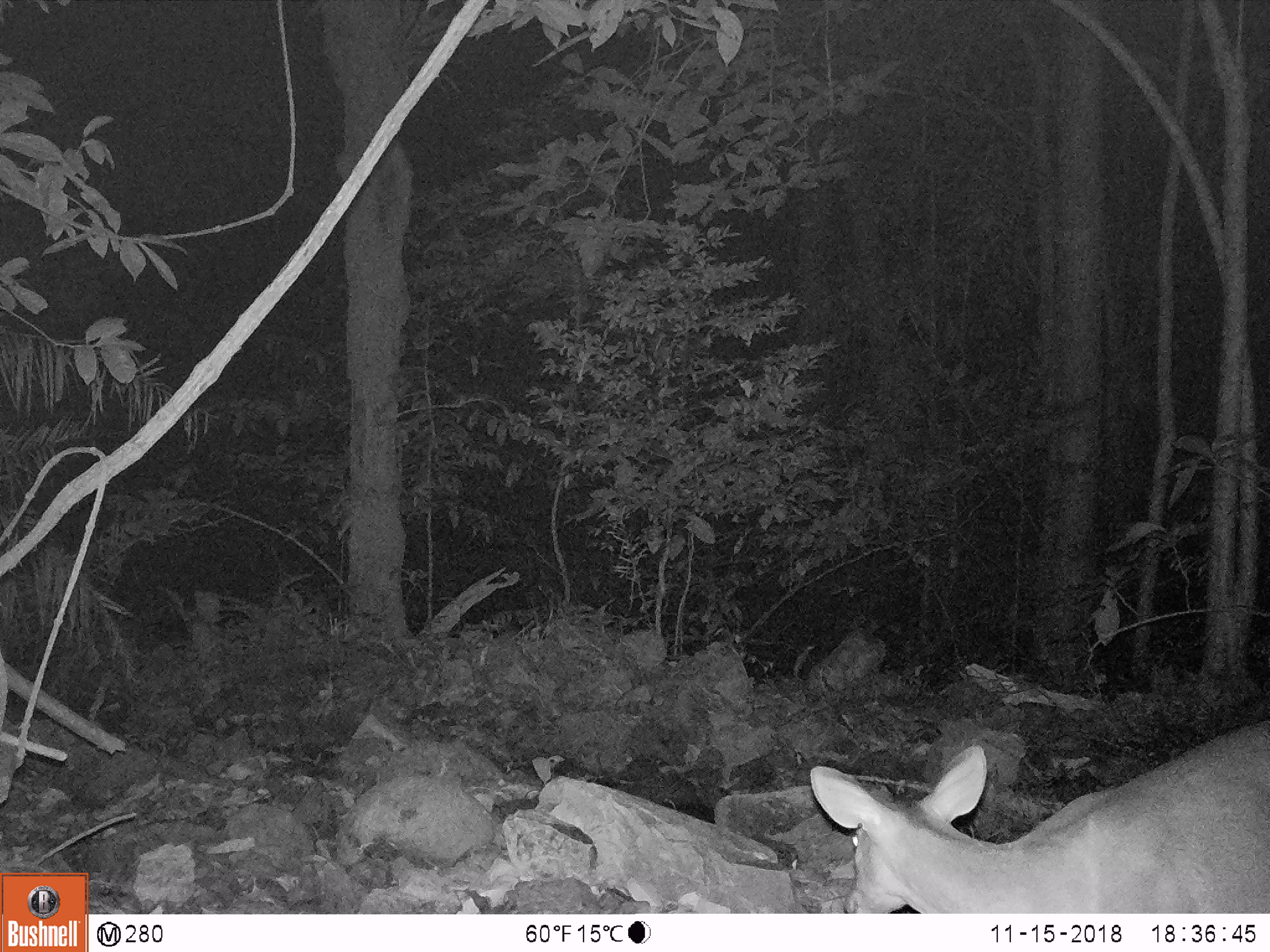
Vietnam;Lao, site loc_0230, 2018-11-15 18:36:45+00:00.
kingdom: Animalia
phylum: Chordata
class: Mammalia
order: Artiodactyla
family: Cervidae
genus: Muntiacus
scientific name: Muntiacus vuquangensis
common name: large-antlered muntjac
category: large antlered muntjac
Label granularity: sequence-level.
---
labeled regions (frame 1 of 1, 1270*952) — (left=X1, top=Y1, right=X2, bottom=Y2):
large antlered muntjac: (left=809, top=717, right=1270, bottom=913)